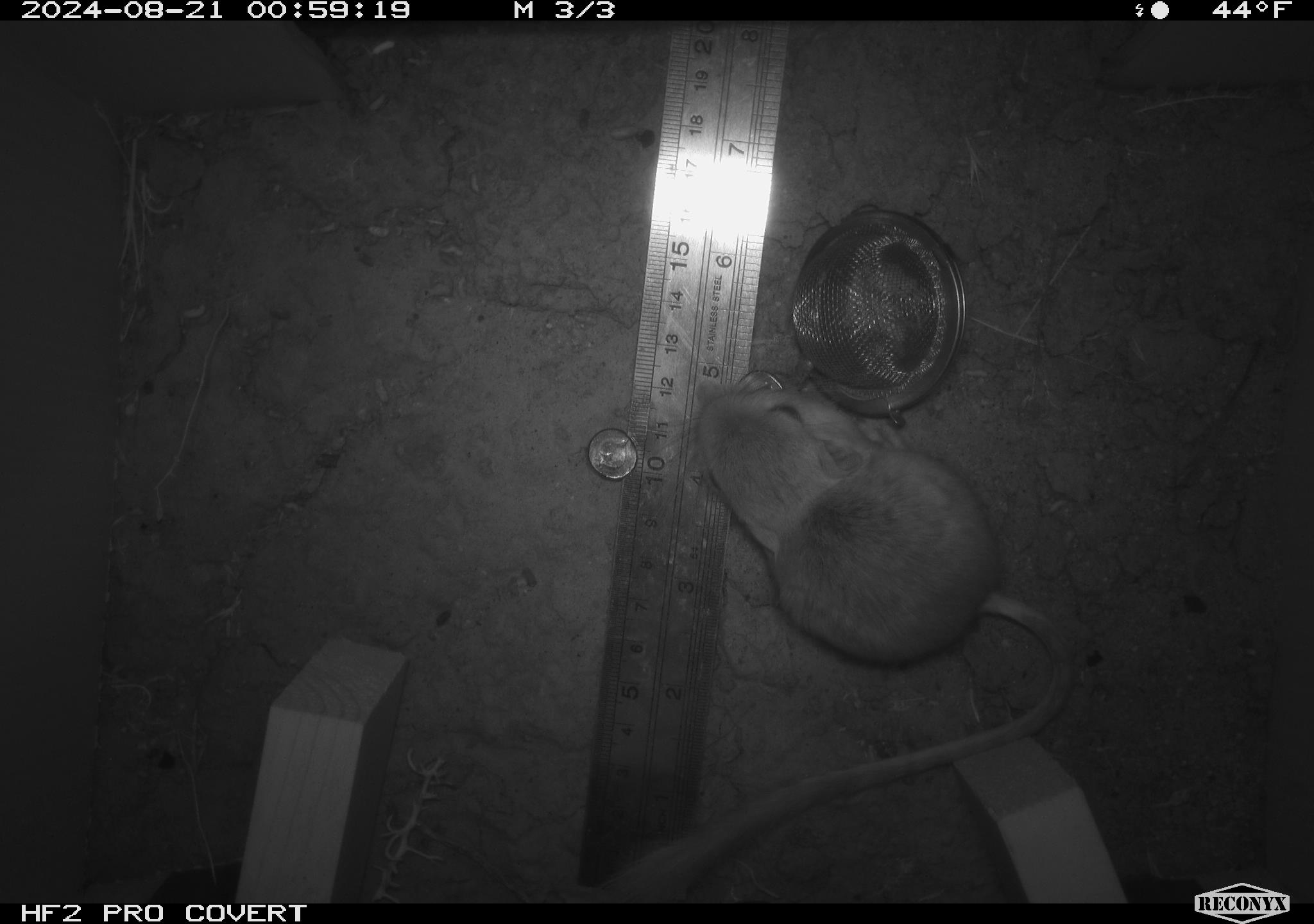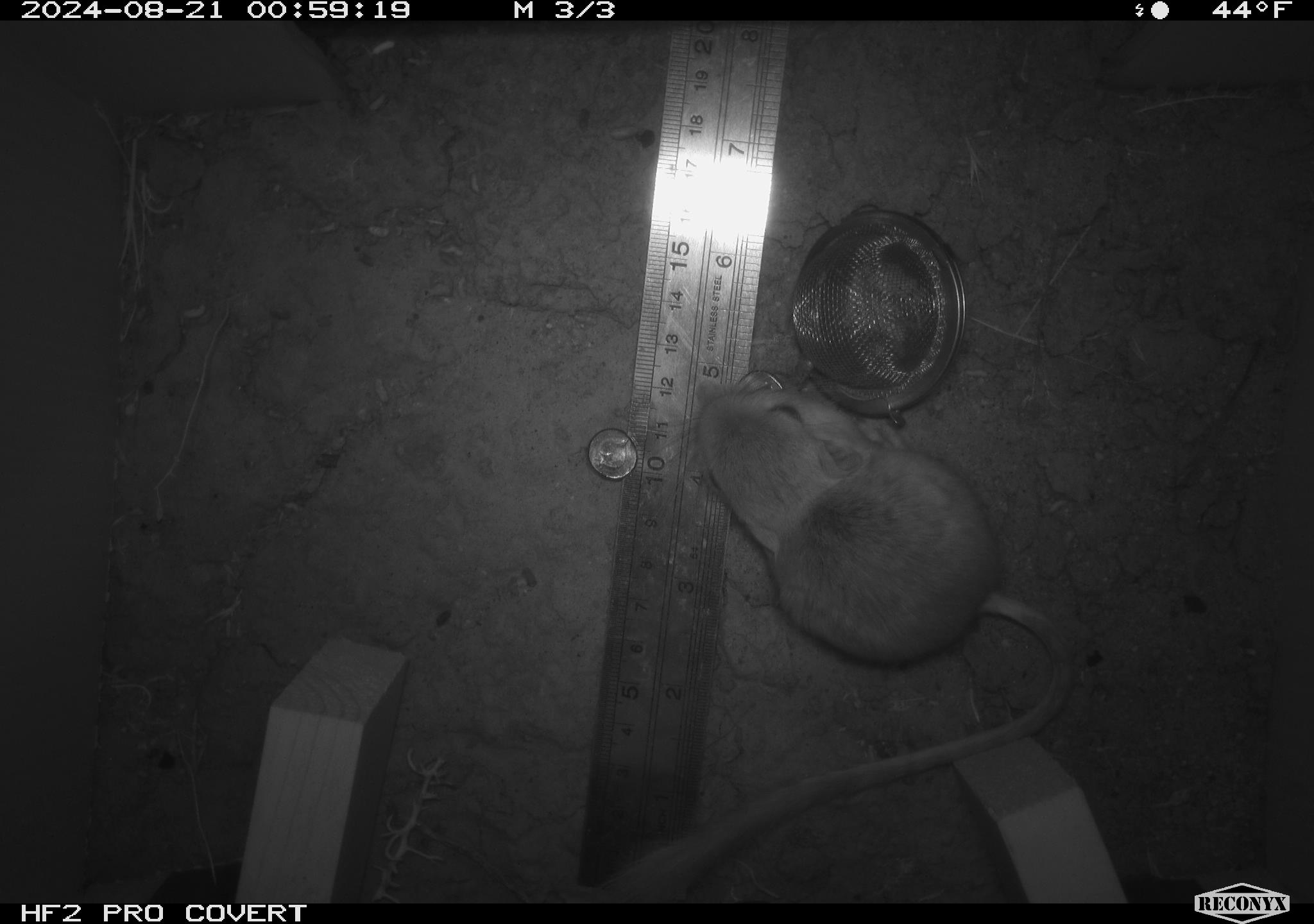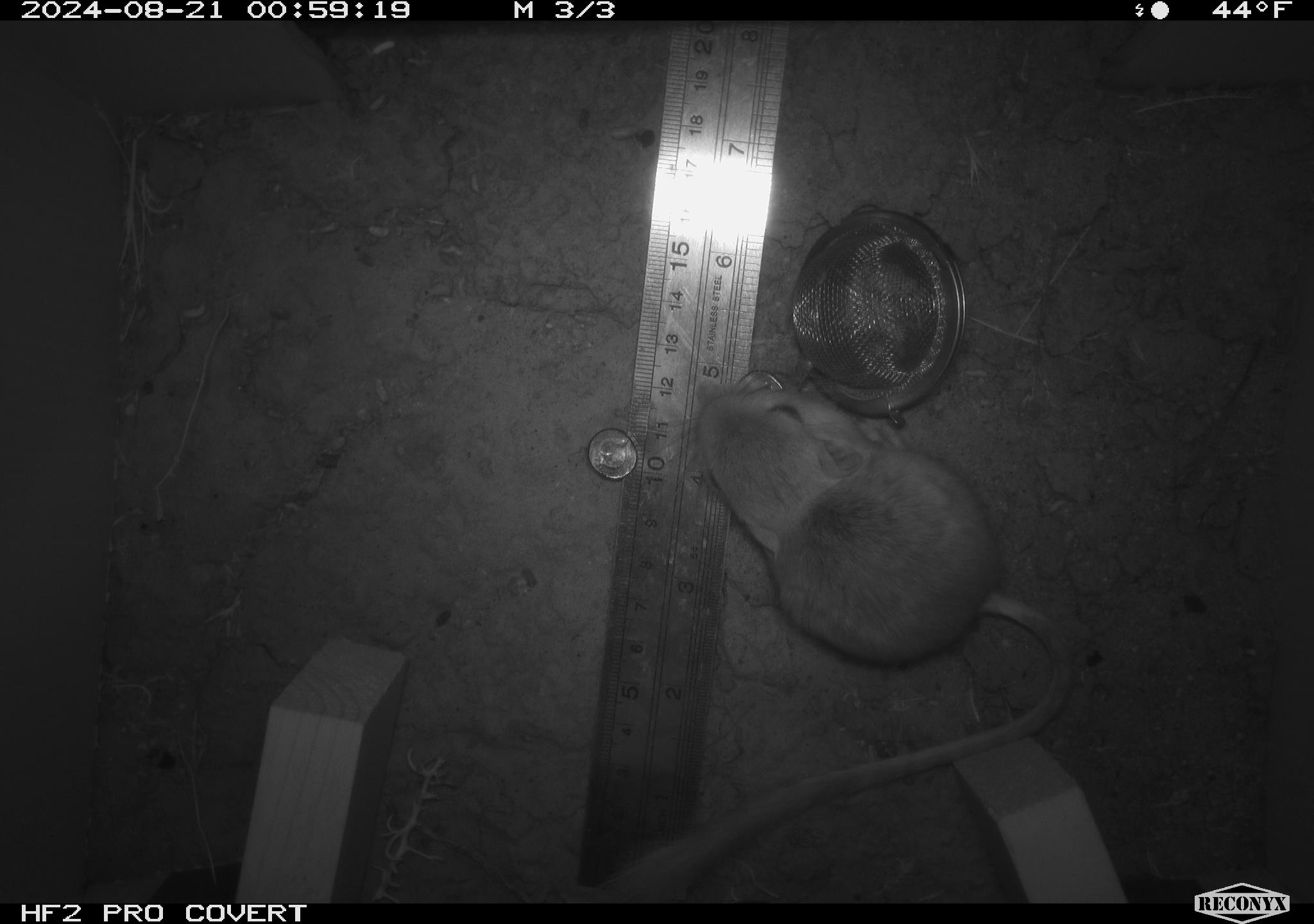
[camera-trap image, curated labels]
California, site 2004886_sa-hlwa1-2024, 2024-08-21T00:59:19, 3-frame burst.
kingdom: Animalia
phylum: Chordata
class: Mammalia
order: Rodentia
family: Heteromyidae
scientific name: Heteromyidae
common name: kangaroo rats and pocket mice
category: heteromyidae family